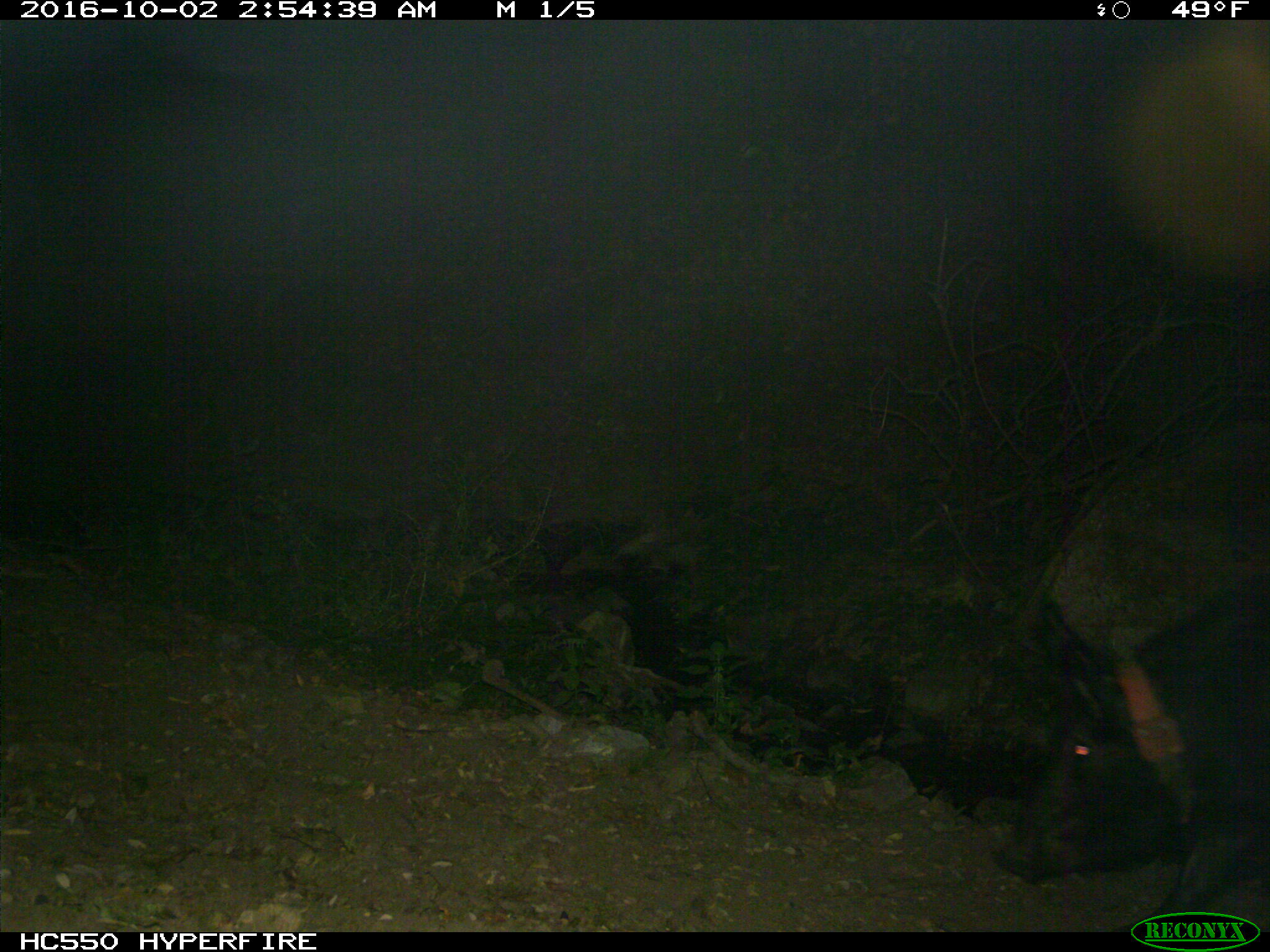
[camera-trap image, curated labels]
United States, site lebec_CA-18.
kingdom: Animalia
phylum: Chordata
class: Mammalia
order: Artiodactyla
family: Suidae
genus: Sus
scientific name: Sus scrofa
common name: wild boar